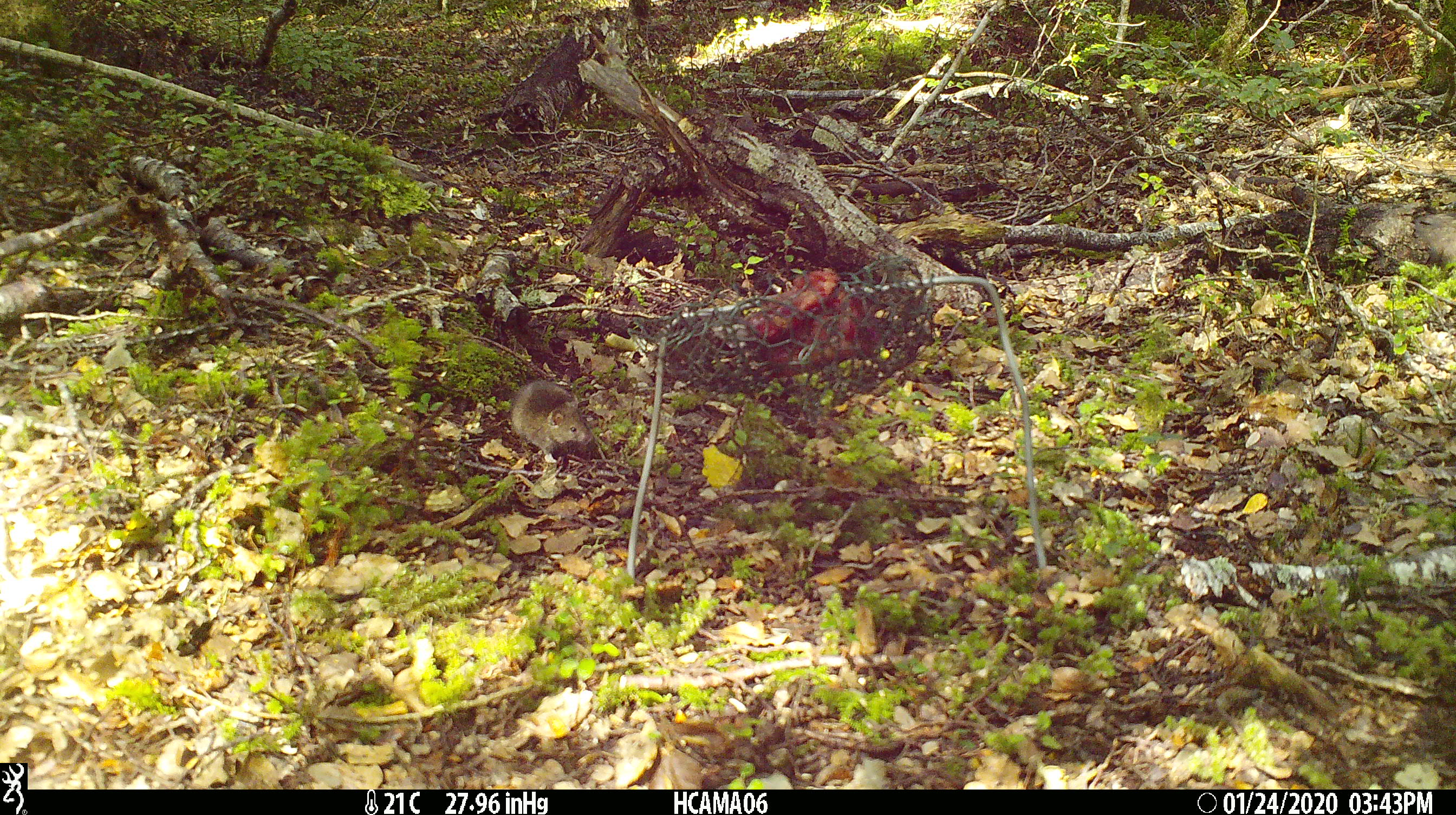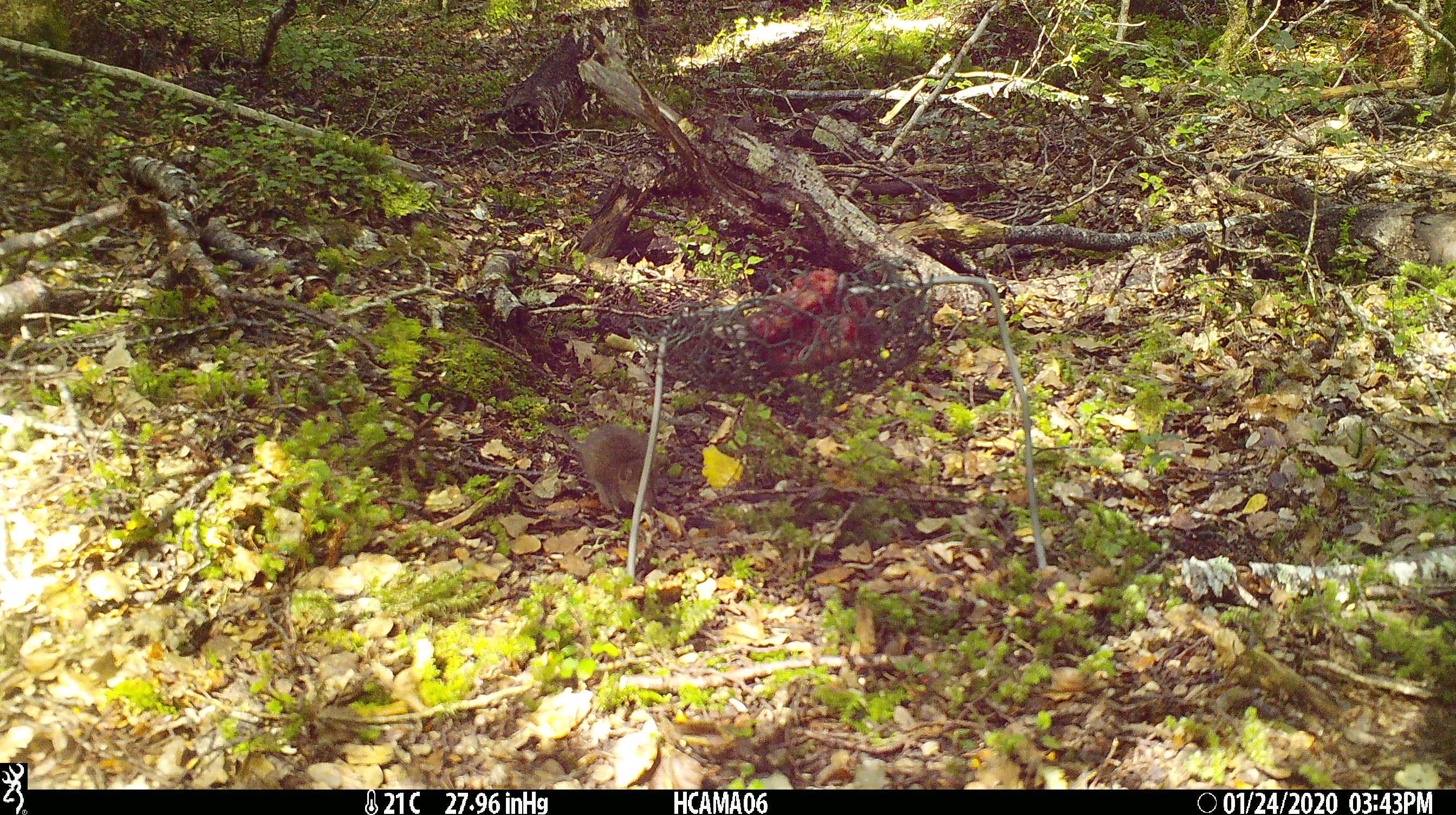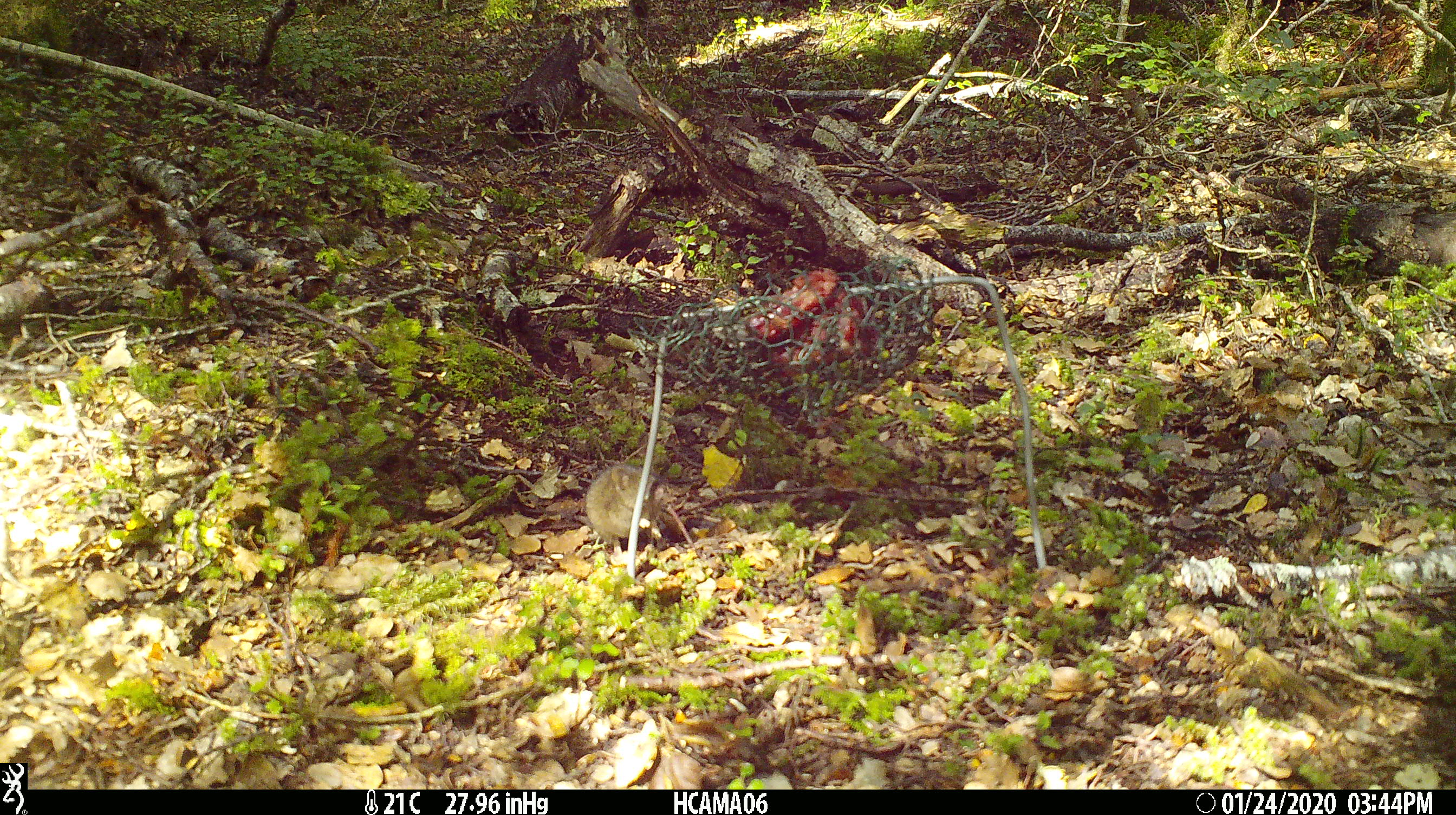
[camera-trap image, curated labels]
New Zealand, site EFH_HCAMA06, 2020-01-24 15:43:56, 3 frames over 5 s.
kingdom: Animalia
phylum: Chordata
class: Mammalia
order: Rodentia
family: Muridae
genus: Mus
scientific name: Mus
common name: mouse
Mouse (Mus).